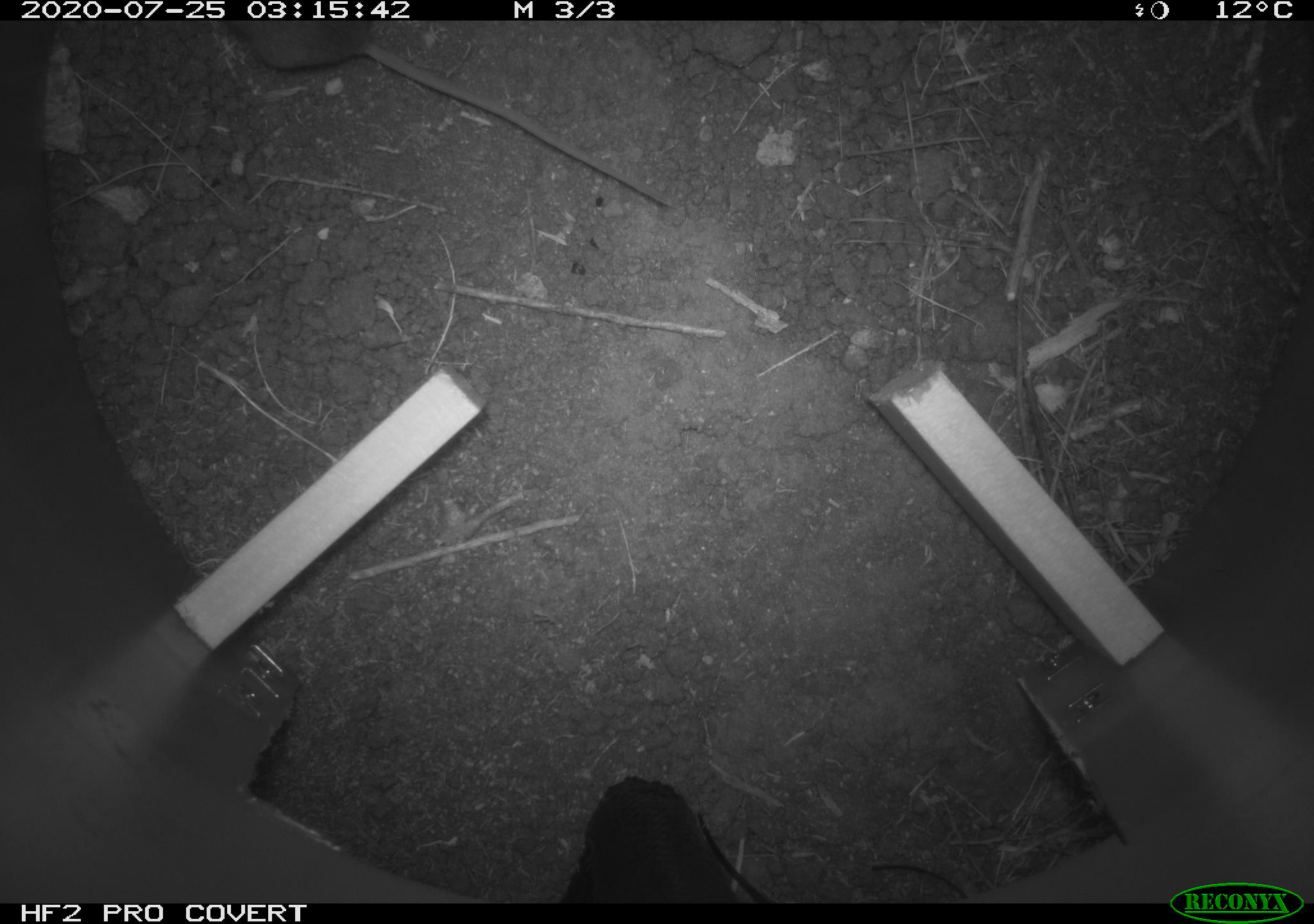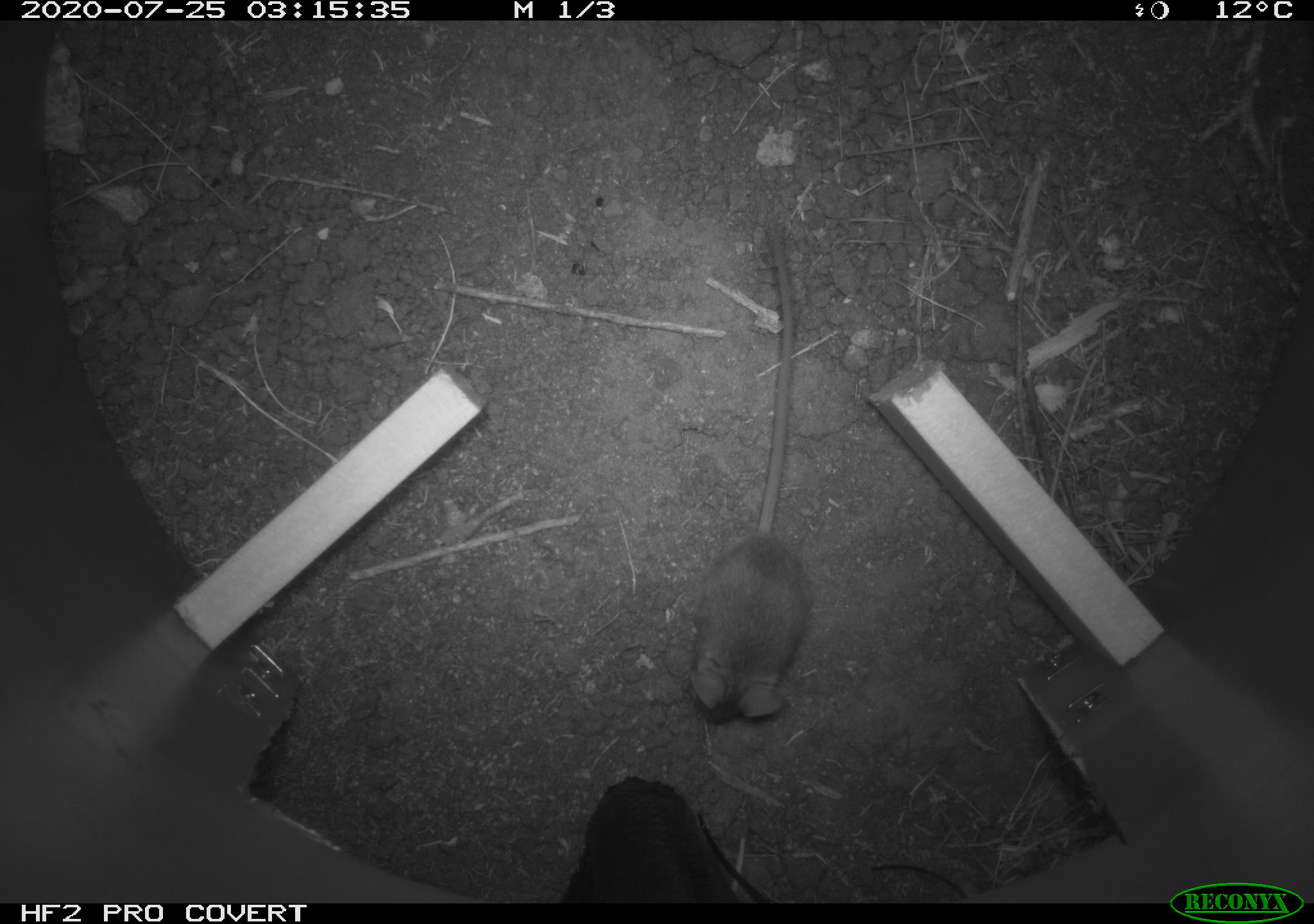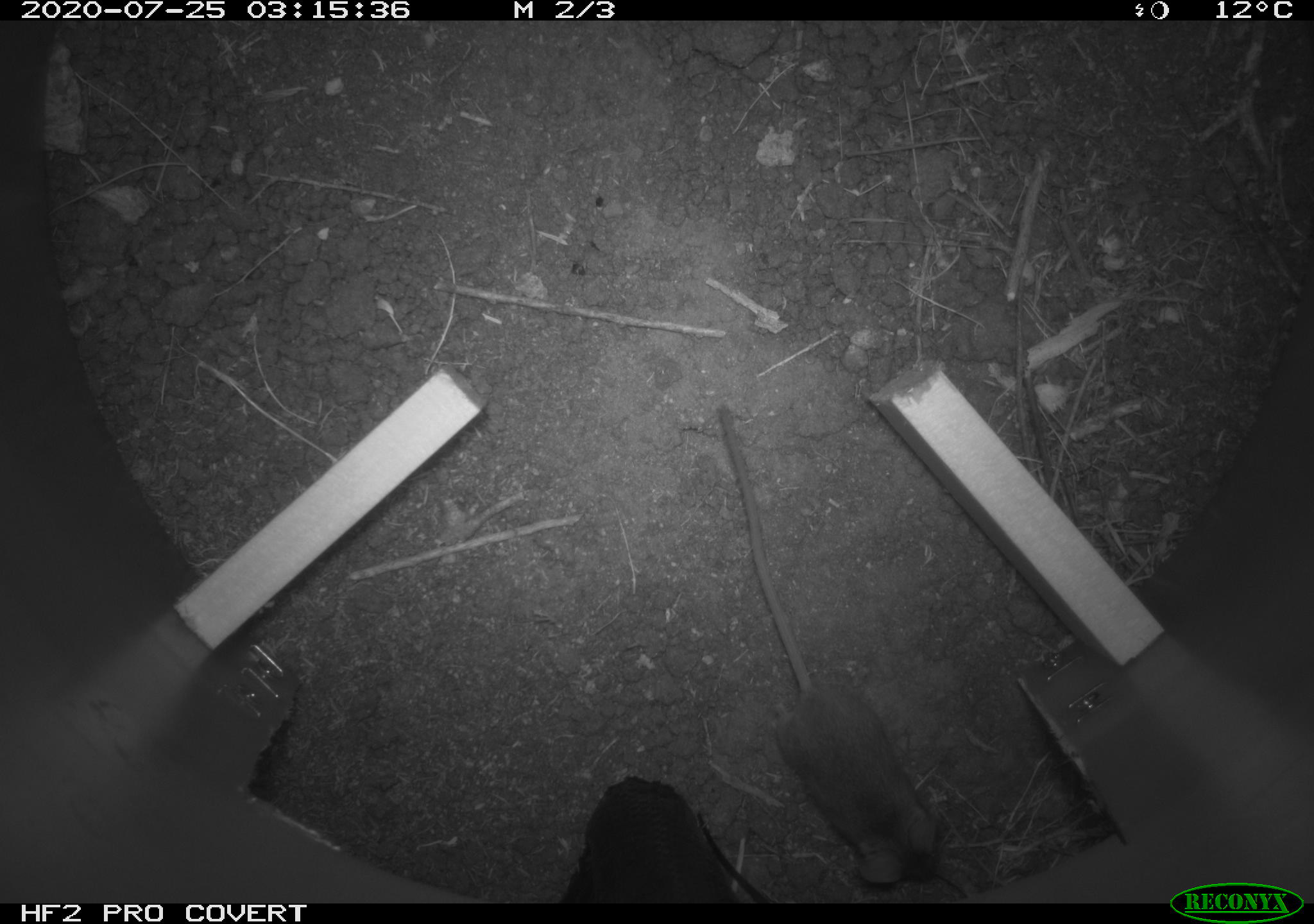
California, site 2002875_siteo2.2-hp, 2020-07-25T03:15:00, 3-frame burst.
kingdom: Animalia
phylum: Chordata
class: Mammalia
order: Rodentia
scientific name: Rodentia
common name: rodent